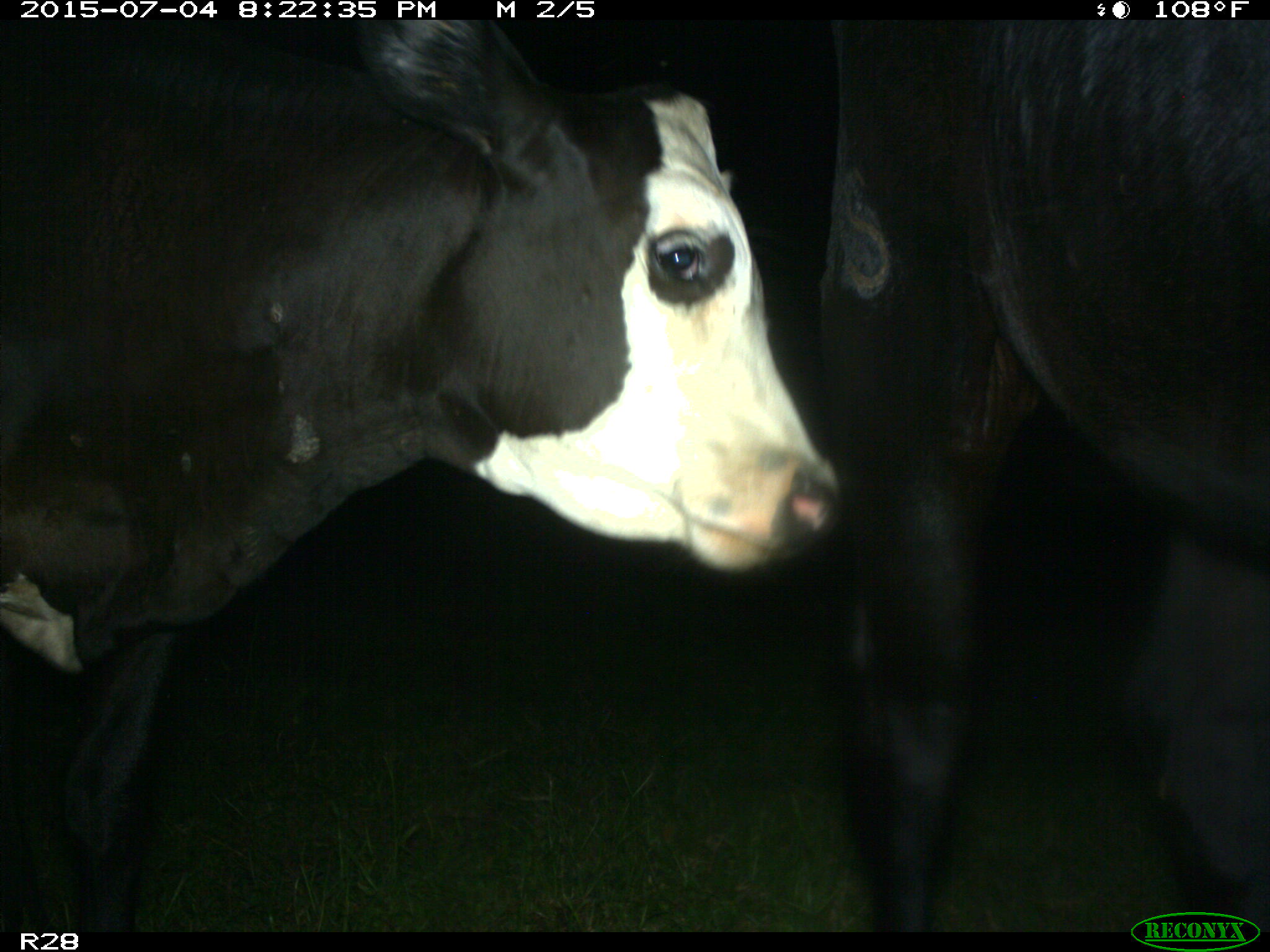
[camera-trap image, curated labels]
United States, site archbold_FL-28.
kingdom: Animalia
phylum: Chordata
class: Mammalia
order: Artiodactyla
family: Bovidae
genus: Bos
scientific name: Bos taurus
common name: domestic cow